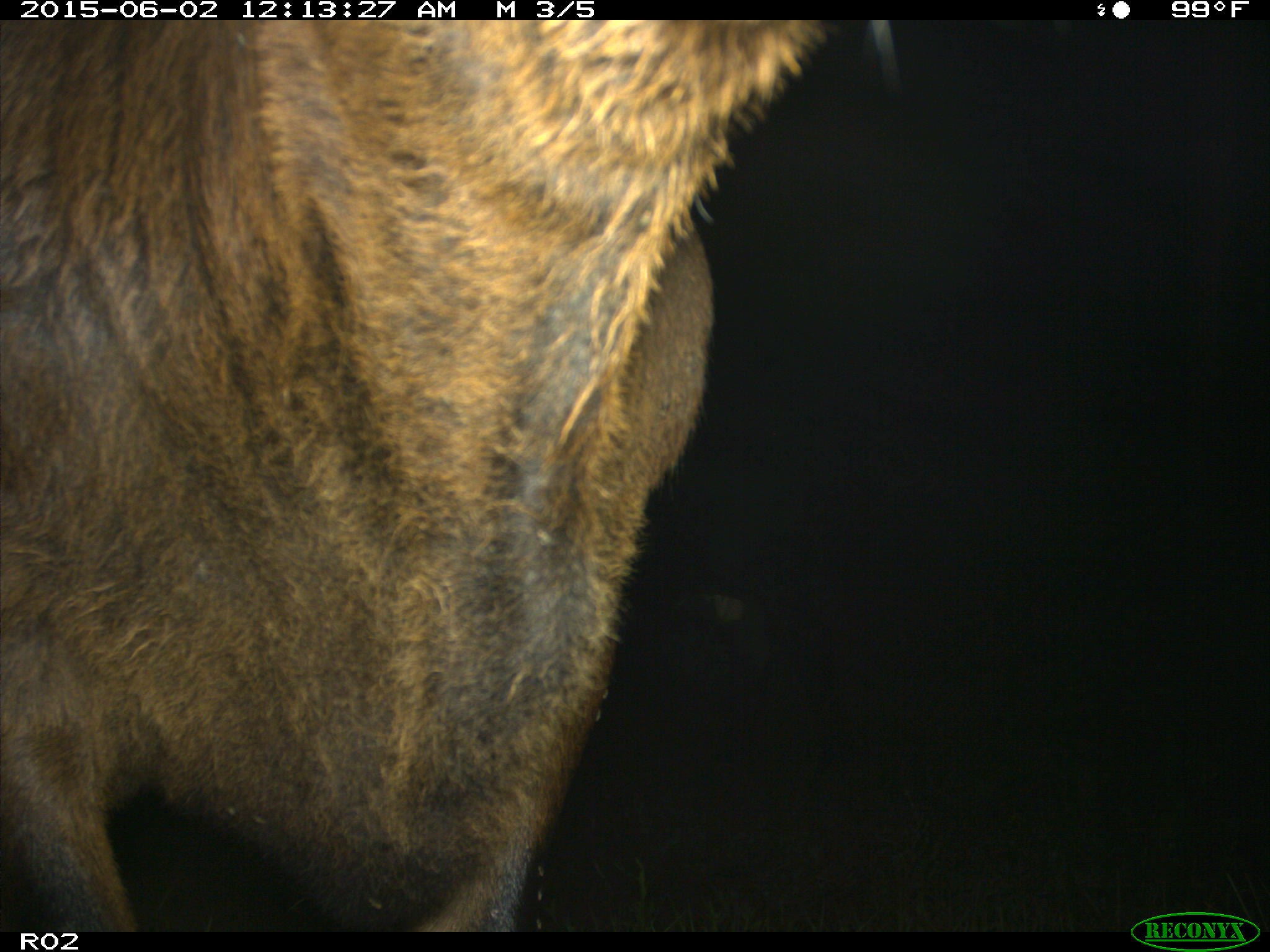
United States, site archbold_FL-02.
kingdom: Animalia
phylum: Chordata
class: Mammalia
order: Artiodactyla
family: Bovidae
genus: Bos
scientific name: Bos taurus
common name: domestic cow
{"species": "Bos taurus (domestic cow)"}